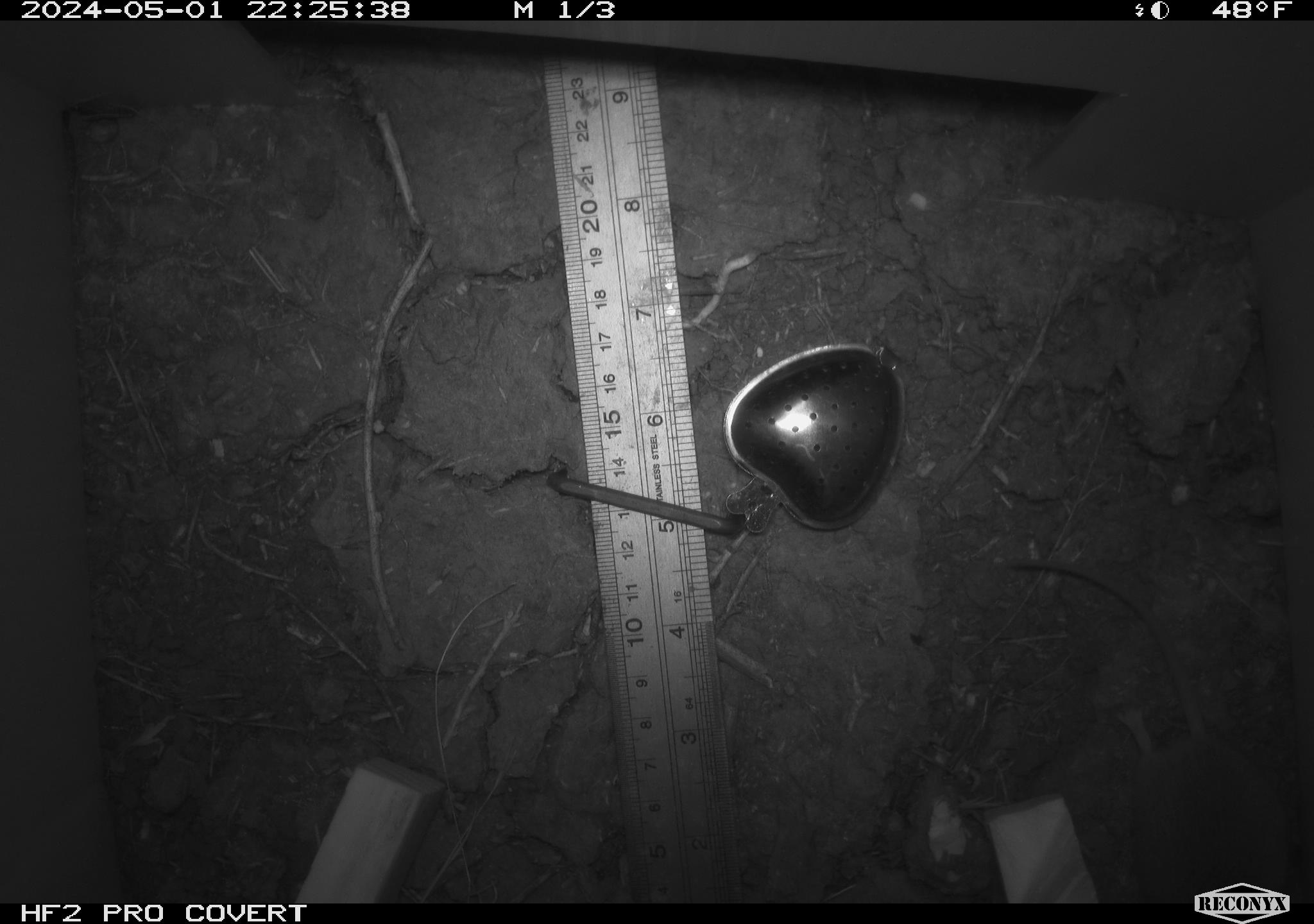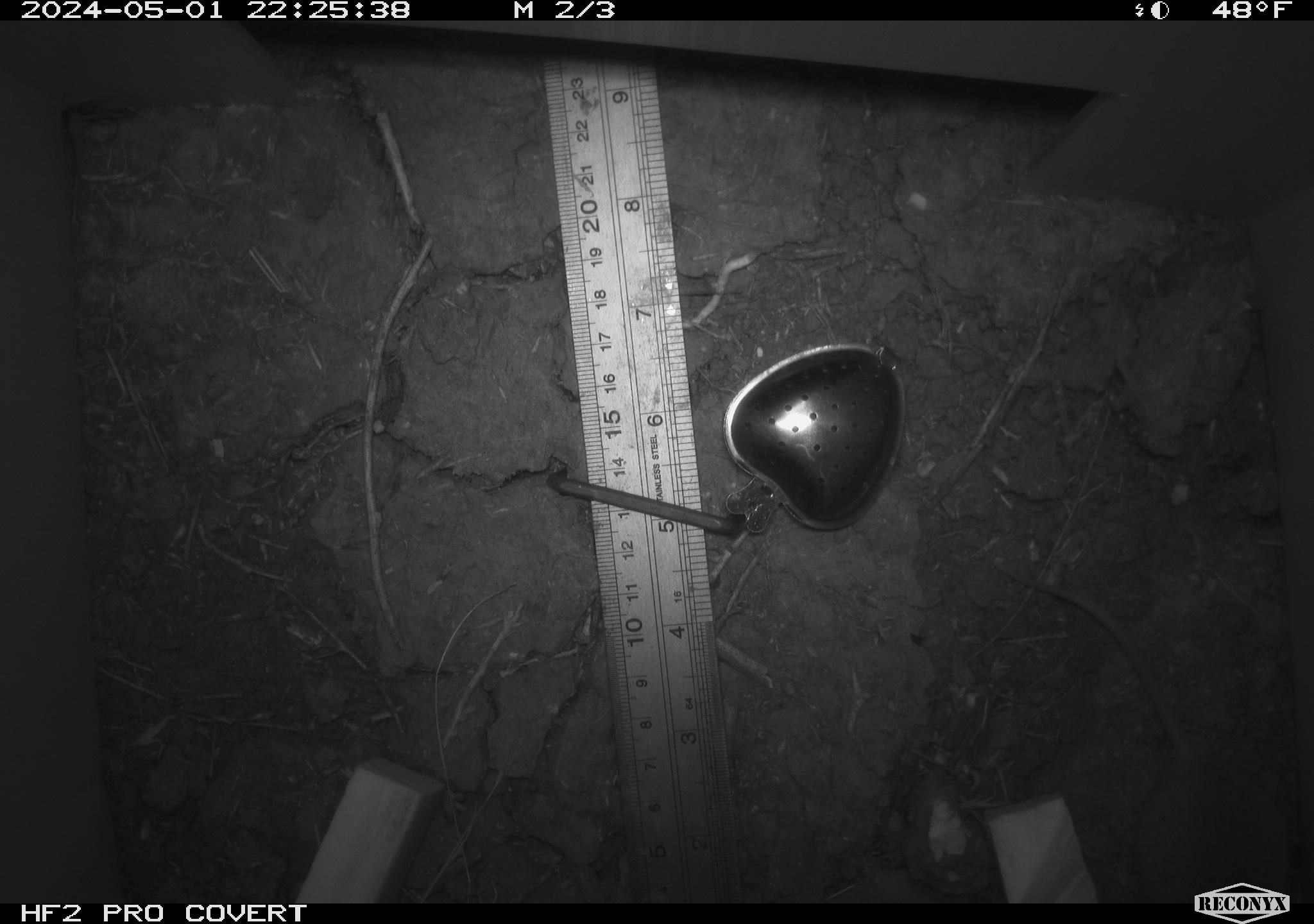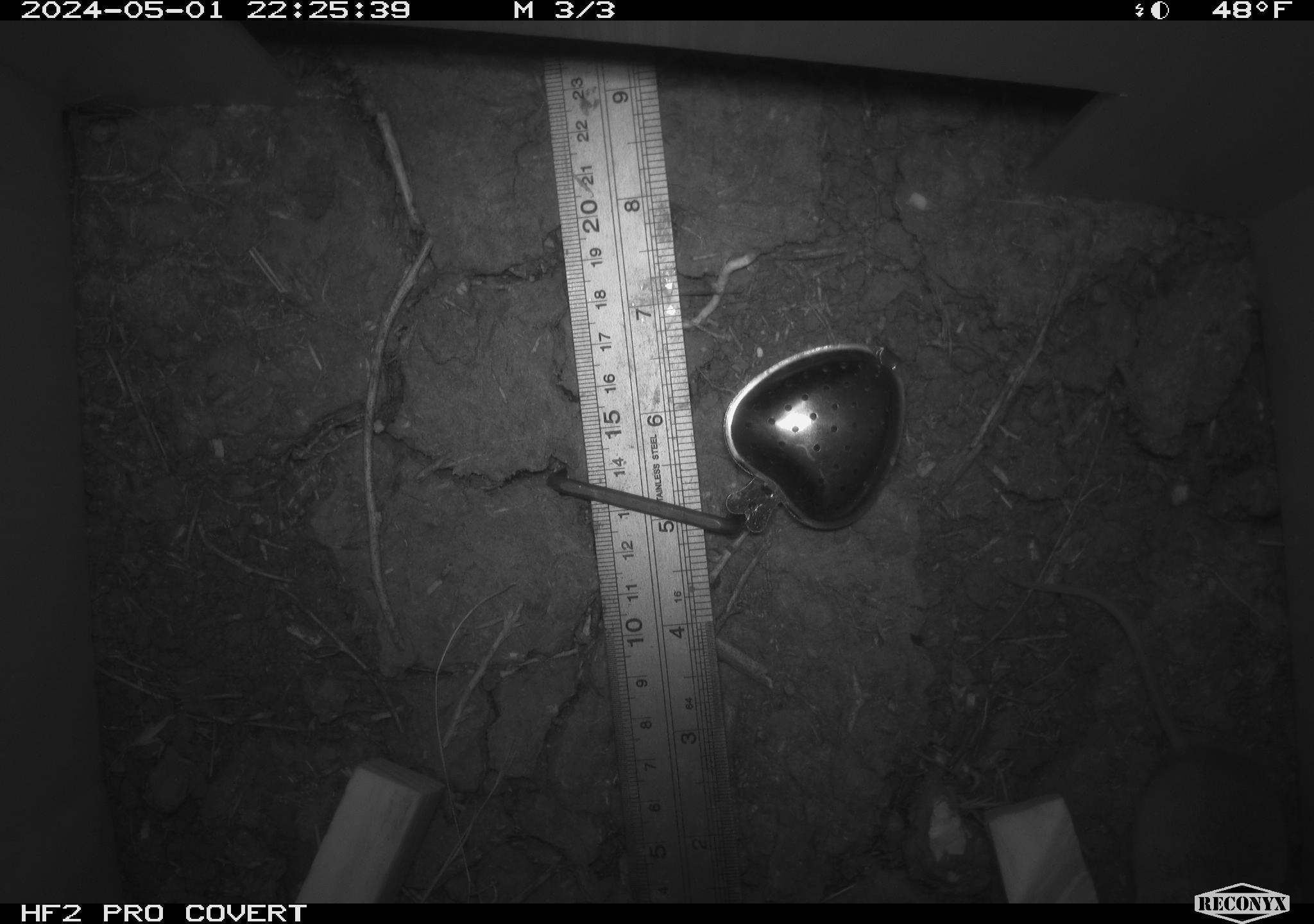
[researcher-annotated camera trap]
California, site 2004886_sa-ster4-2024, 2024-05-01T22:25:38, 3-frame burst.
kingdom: Animalia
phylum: Chordata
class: Mammalia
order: Rodentia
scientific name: Rodentia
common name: mouse species